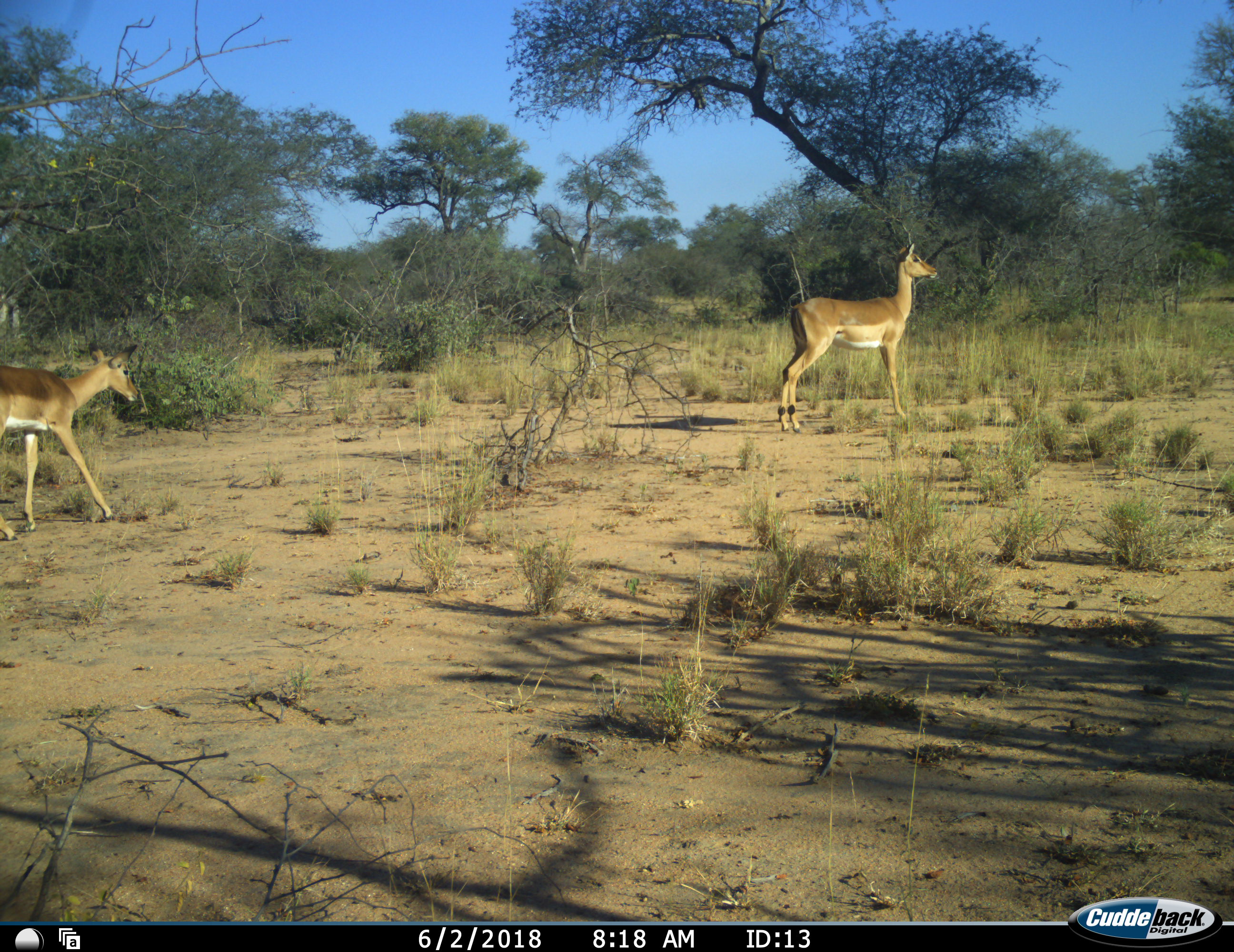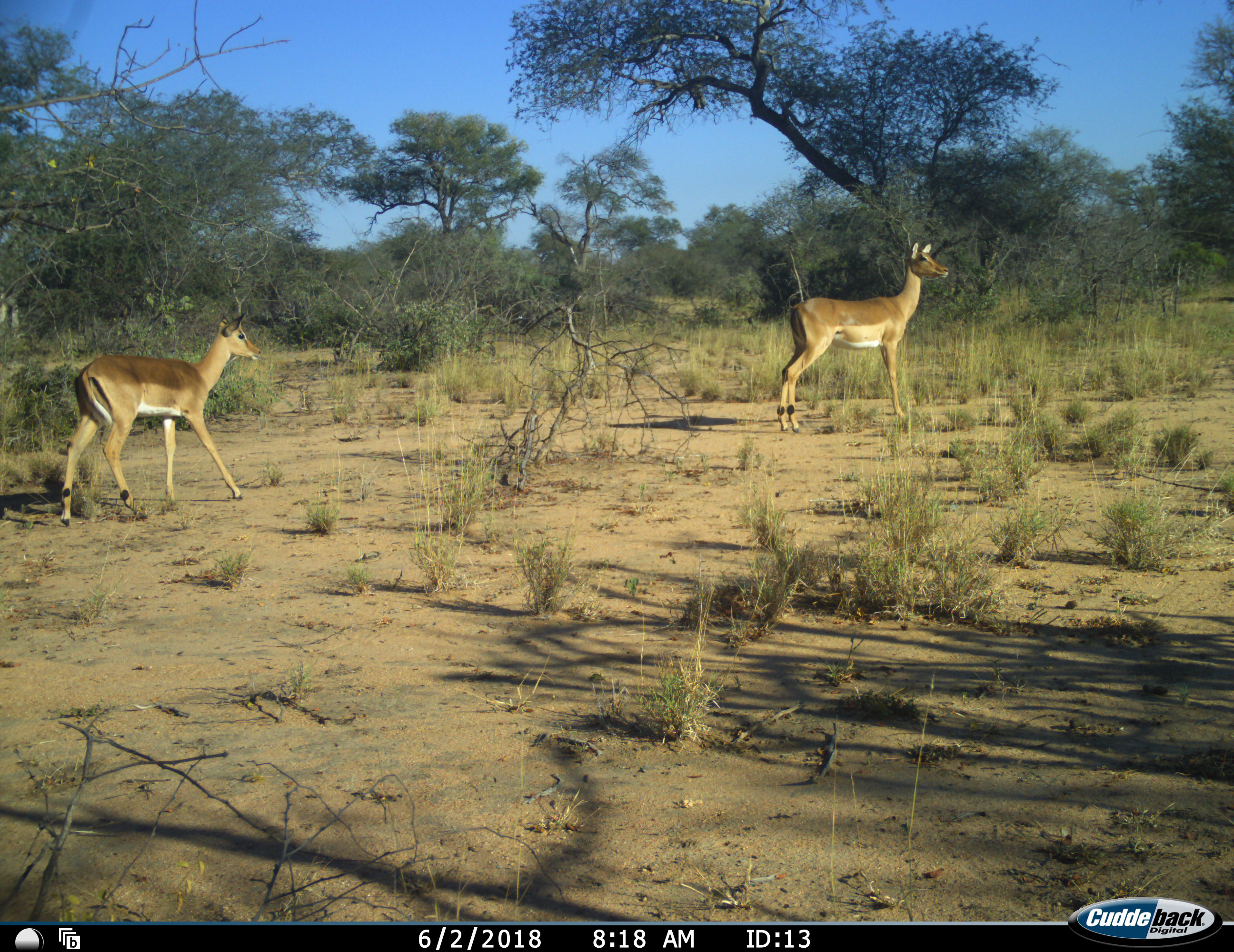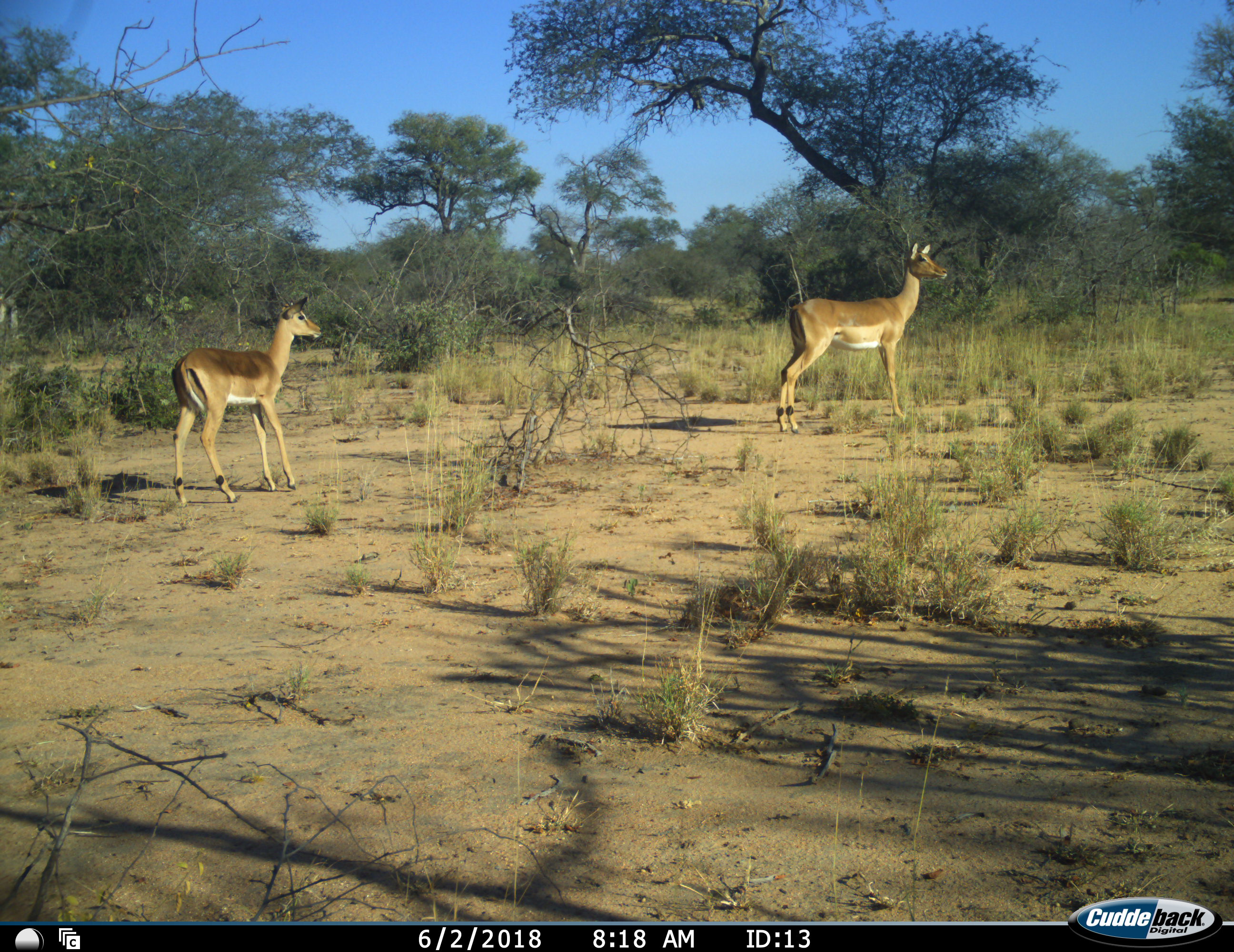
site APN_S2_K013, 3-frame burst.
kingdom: Animalia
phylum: Chordata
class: Mammalia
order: Artiodactyla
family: Bovidae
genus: Aepyceros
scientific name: Aepyceros melampus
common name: impala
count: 2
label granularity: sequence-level